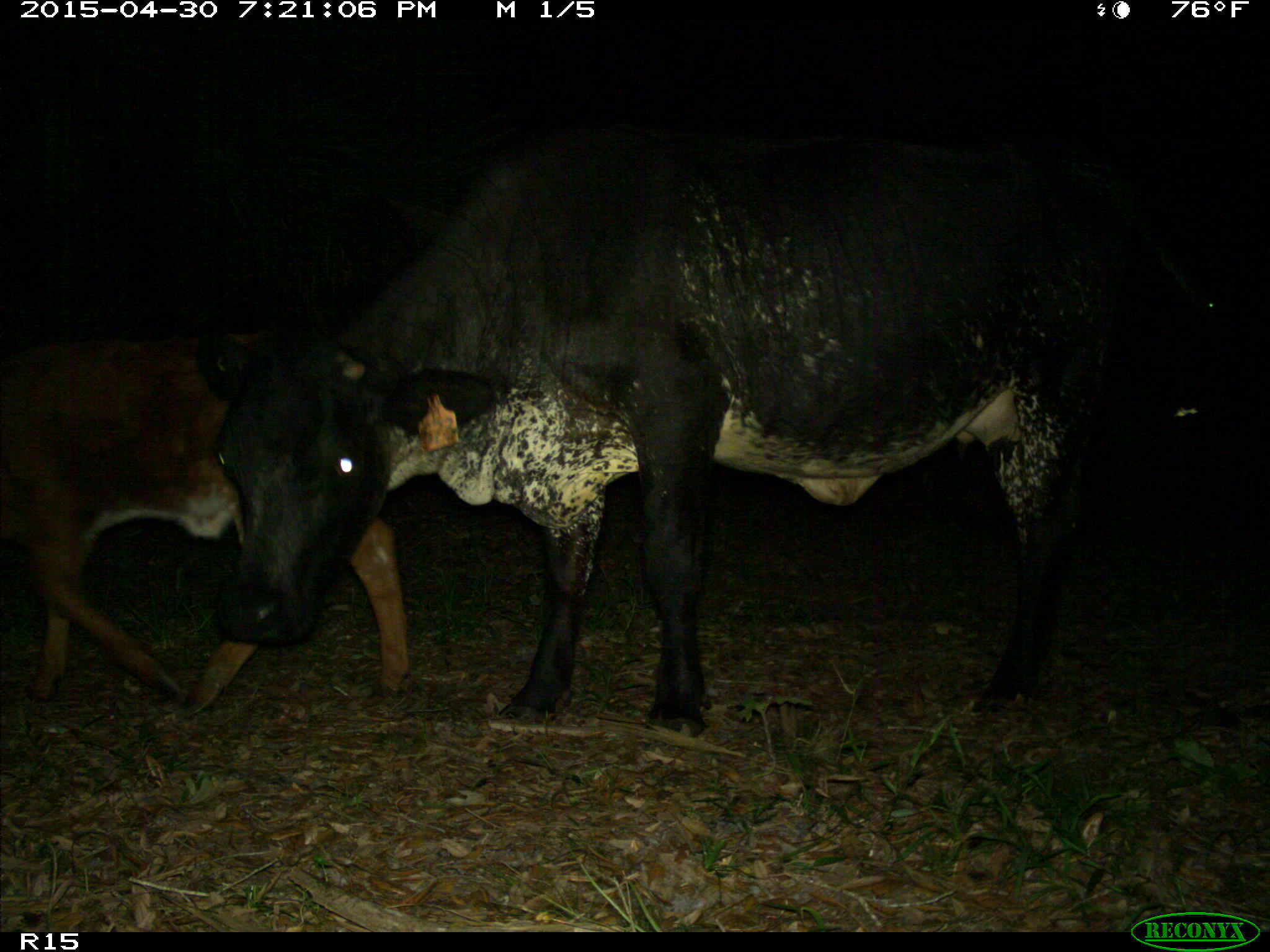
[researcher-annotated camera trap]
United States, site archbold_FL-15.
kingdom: Animalia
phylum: Chordata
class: Mammalia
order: Artiodactyla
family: Bovidae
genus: Bos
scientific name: Bos taurus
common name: domestic cow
Bos taurus (domestic cow).